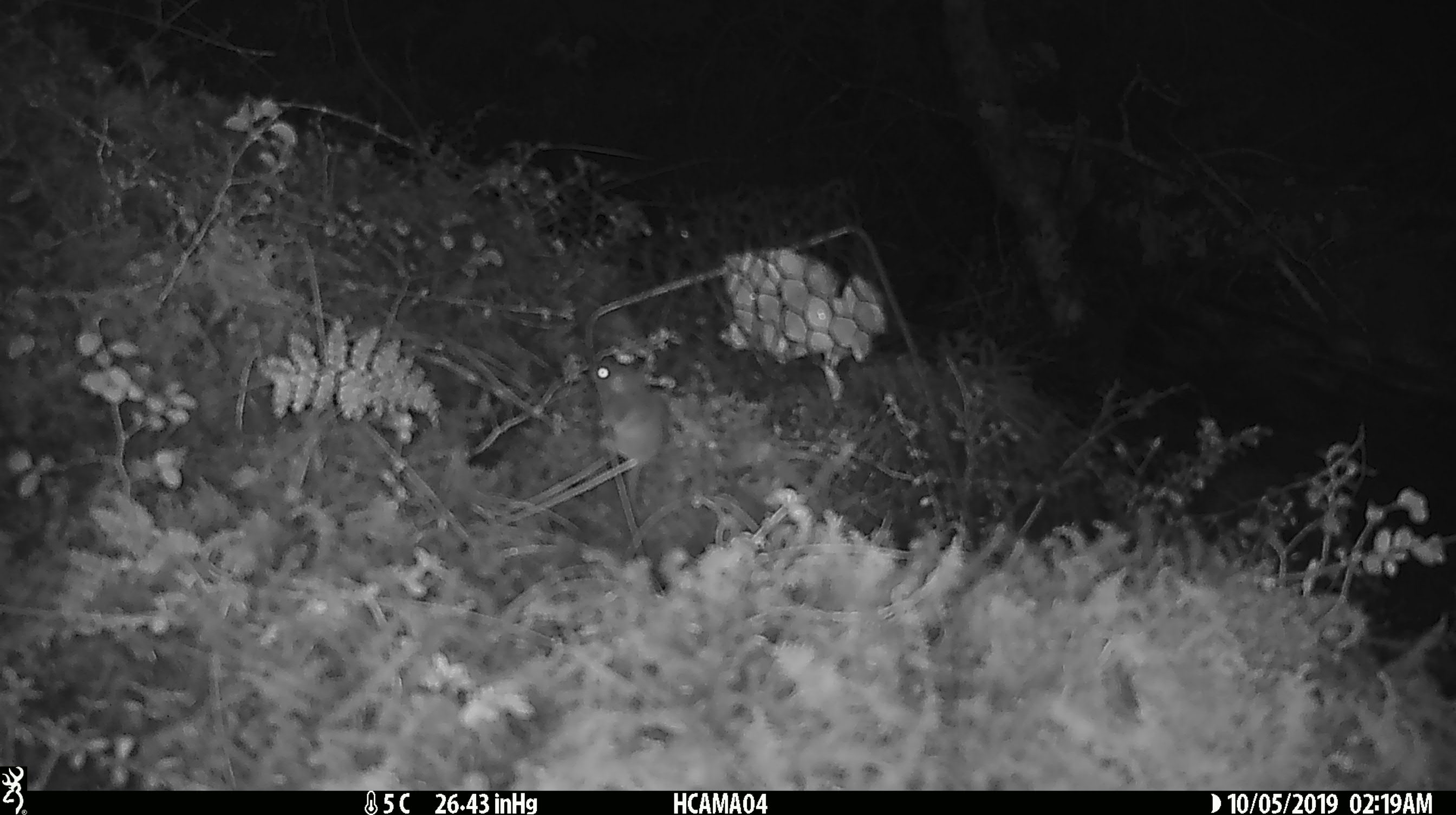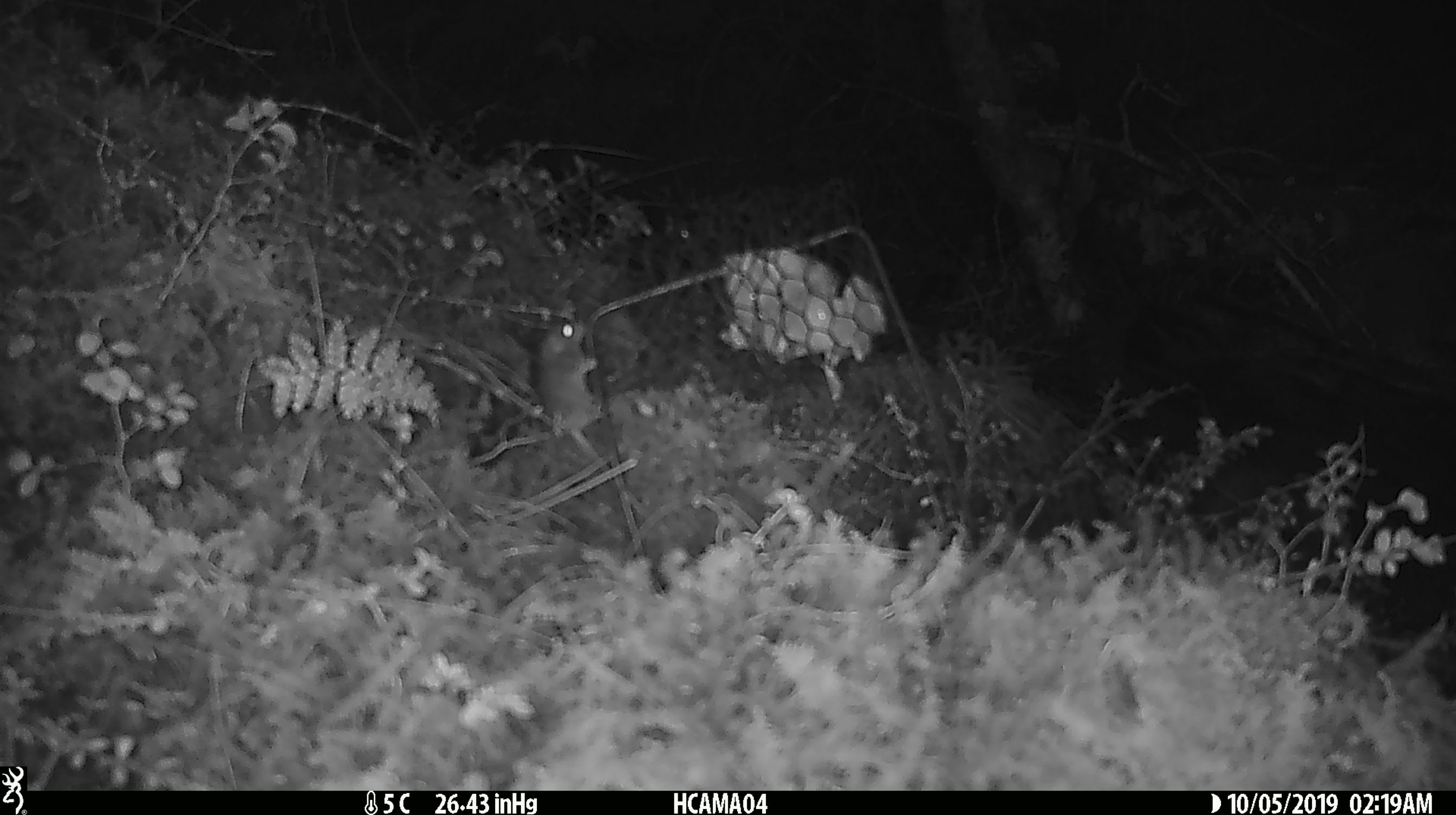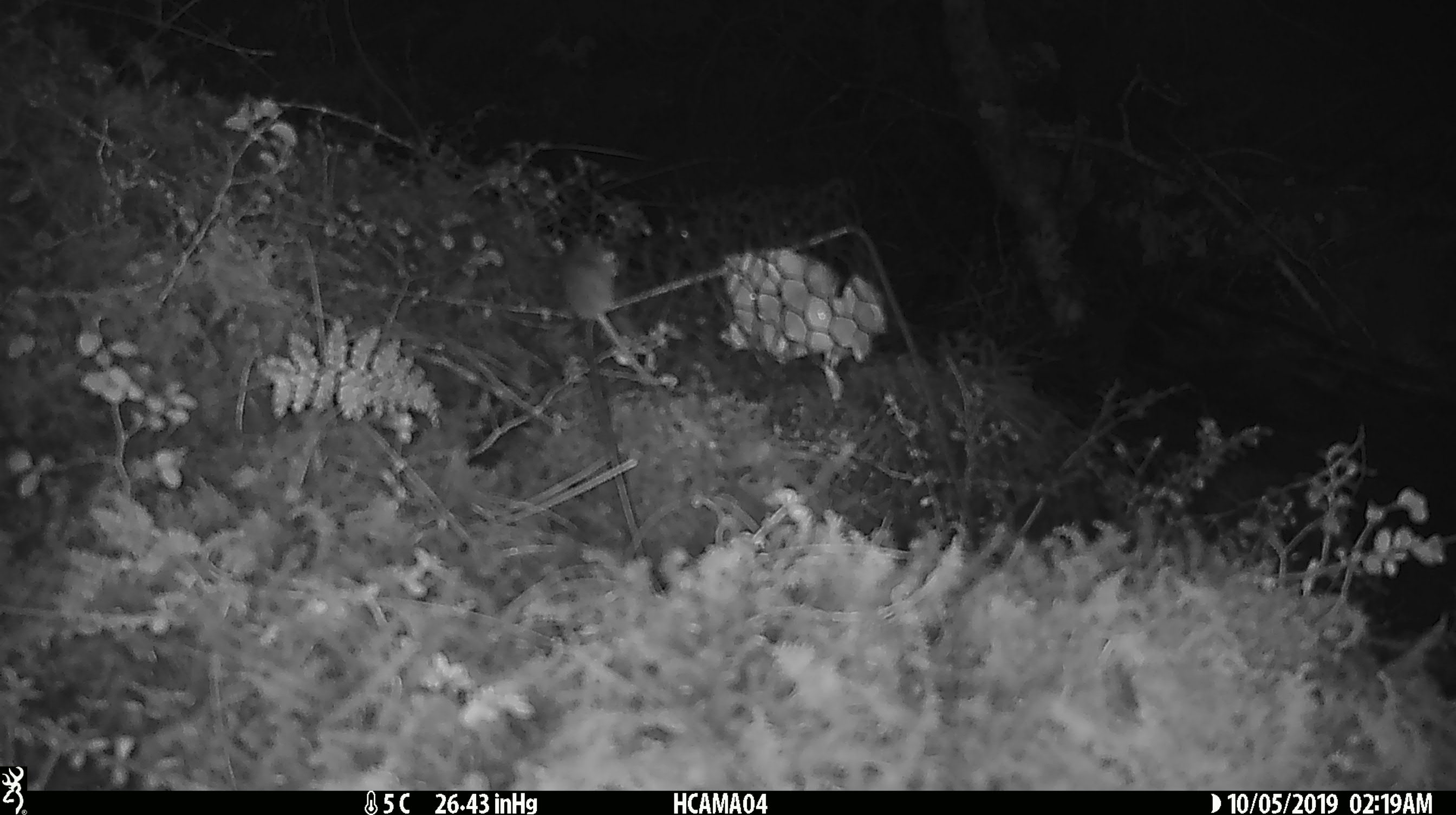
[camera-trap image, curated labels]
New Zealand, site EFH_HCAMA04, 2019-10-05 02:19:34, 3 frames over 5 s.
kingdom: Animalia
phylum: Chordata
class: Mammalia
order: Rodentia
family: Muridae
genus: Mus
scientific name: Mus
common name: mouse